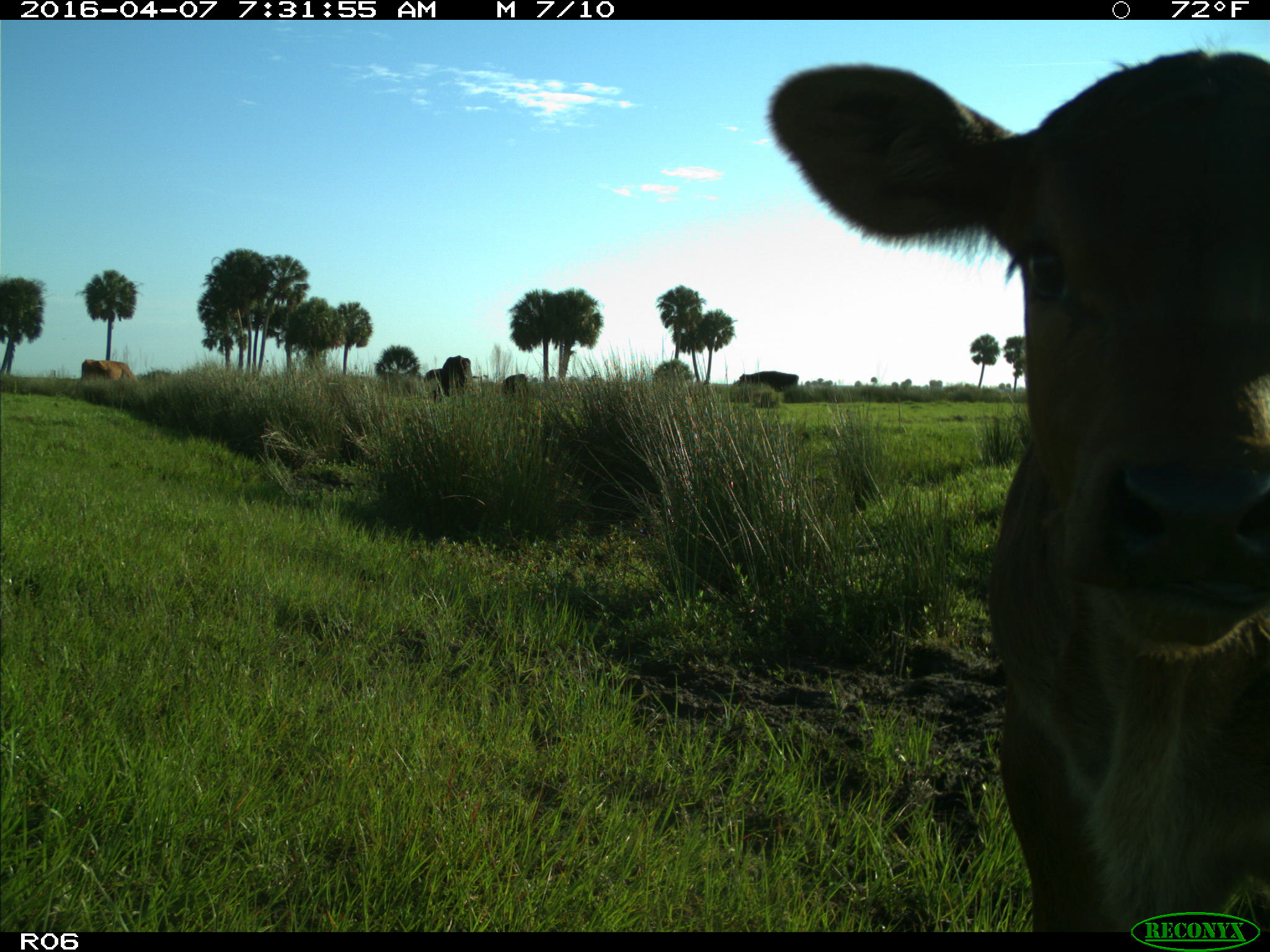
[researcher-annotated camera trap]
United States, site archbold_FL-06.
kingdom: Animalia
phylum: Chordata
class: Mammalia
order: Artiodactyla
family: Bovidae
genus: Bos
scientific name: Bos taurus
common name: domestic cow